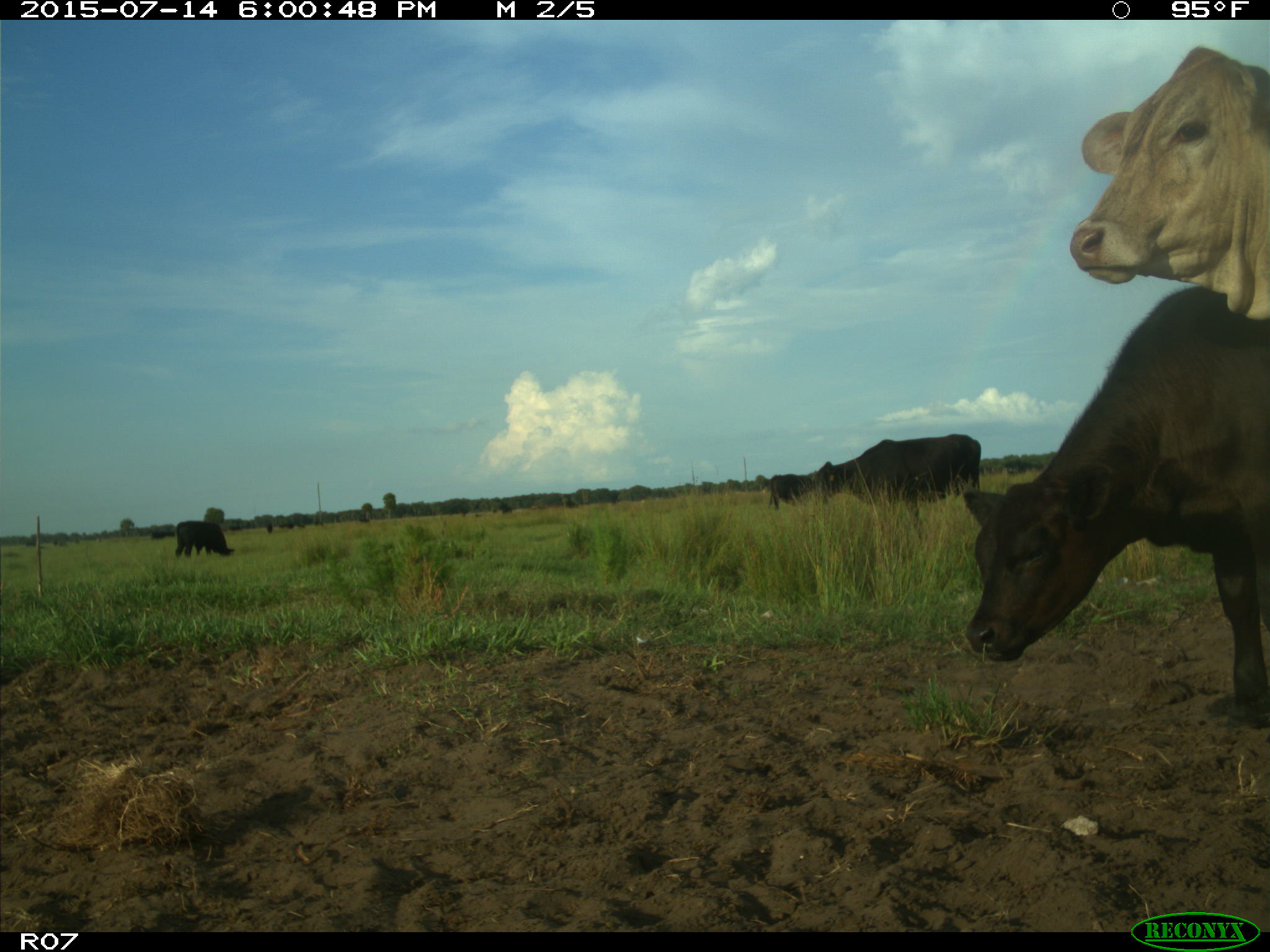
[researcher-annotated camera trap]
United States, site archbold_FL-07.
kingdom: Animalia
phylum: Chordata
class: Mammalia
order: Artiodactyla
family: Bovidae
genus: Bos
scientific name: Bos taurus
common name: domestic cow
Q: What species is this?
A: Bos taurus (domestic cow).